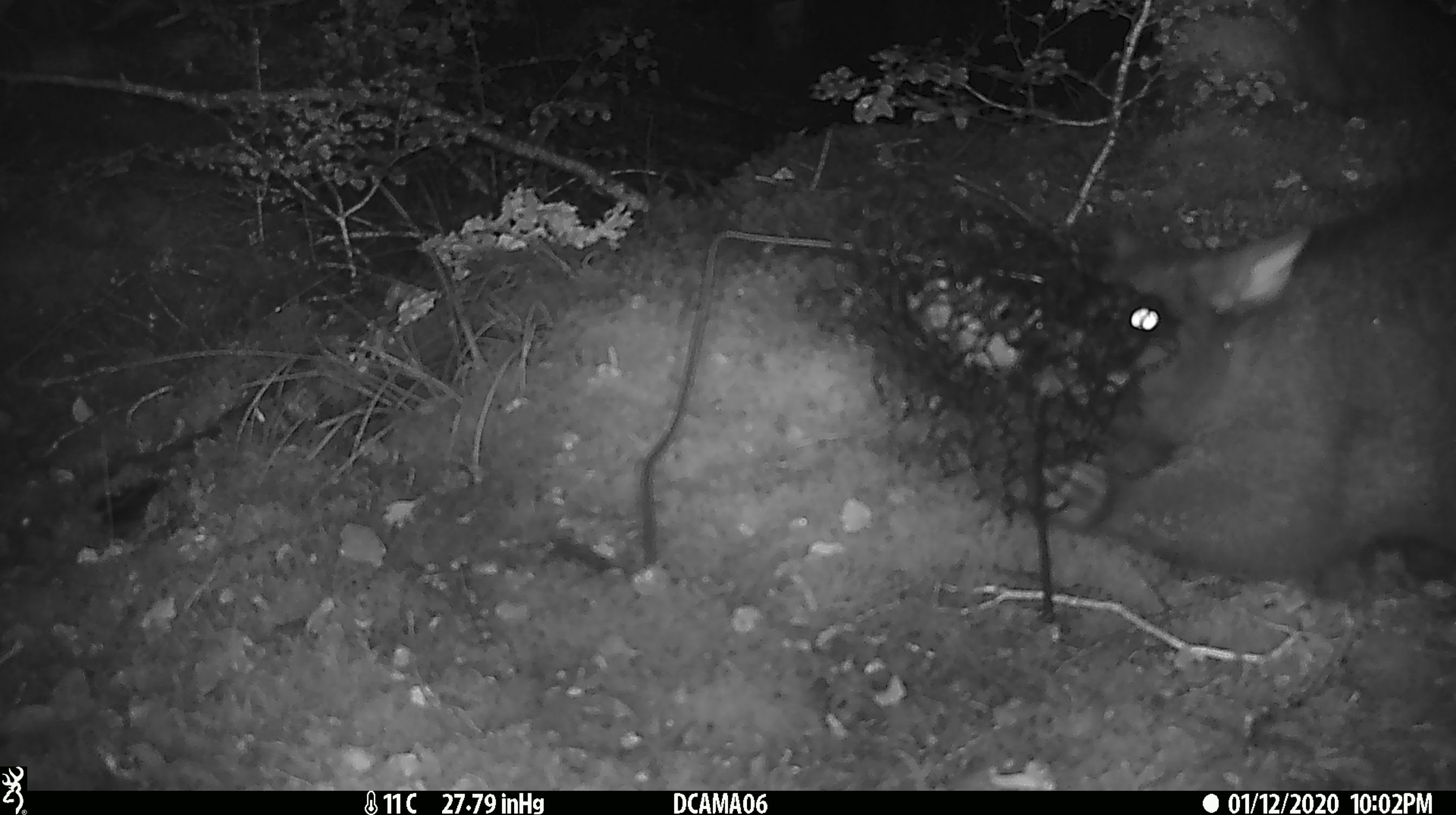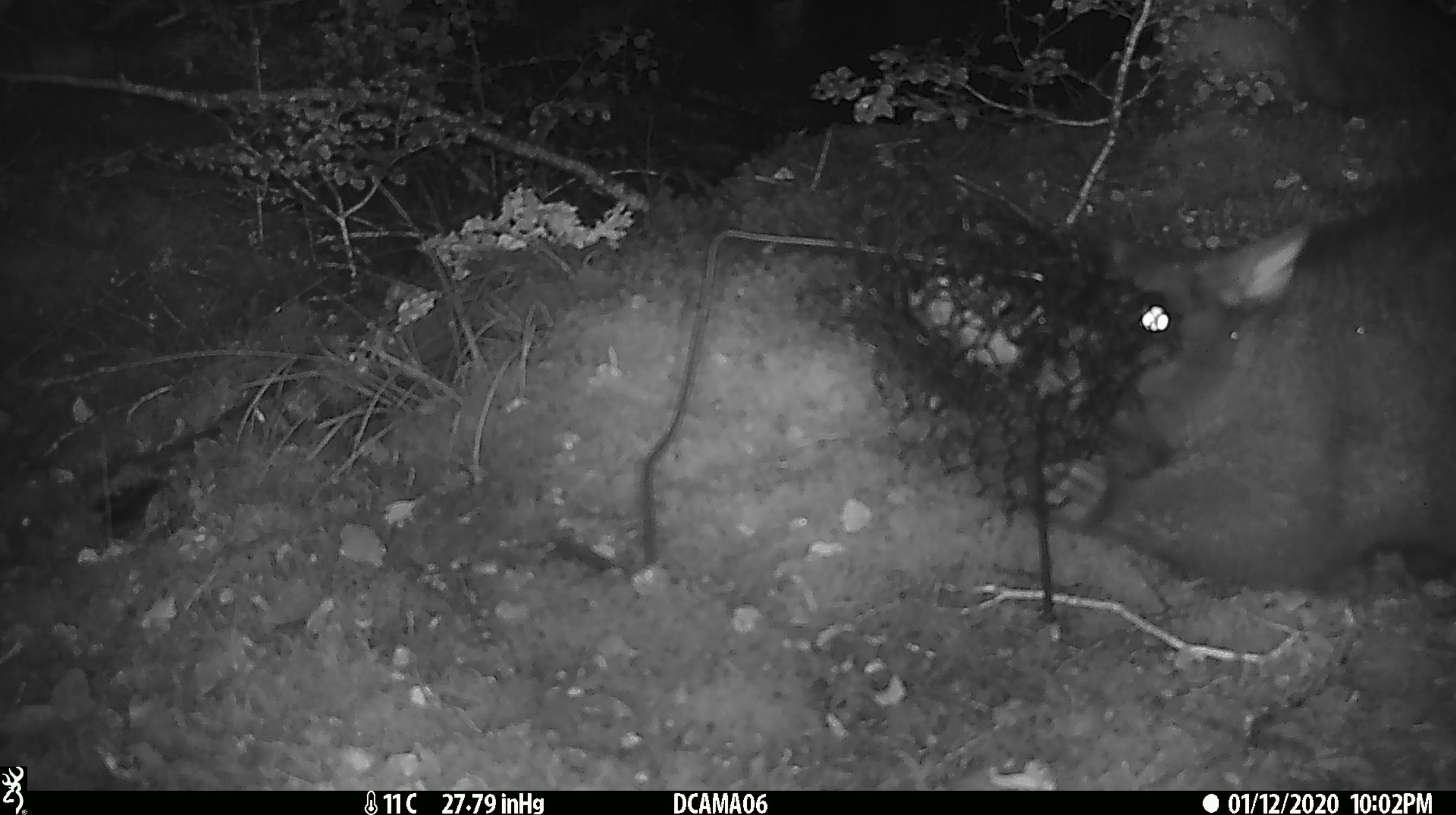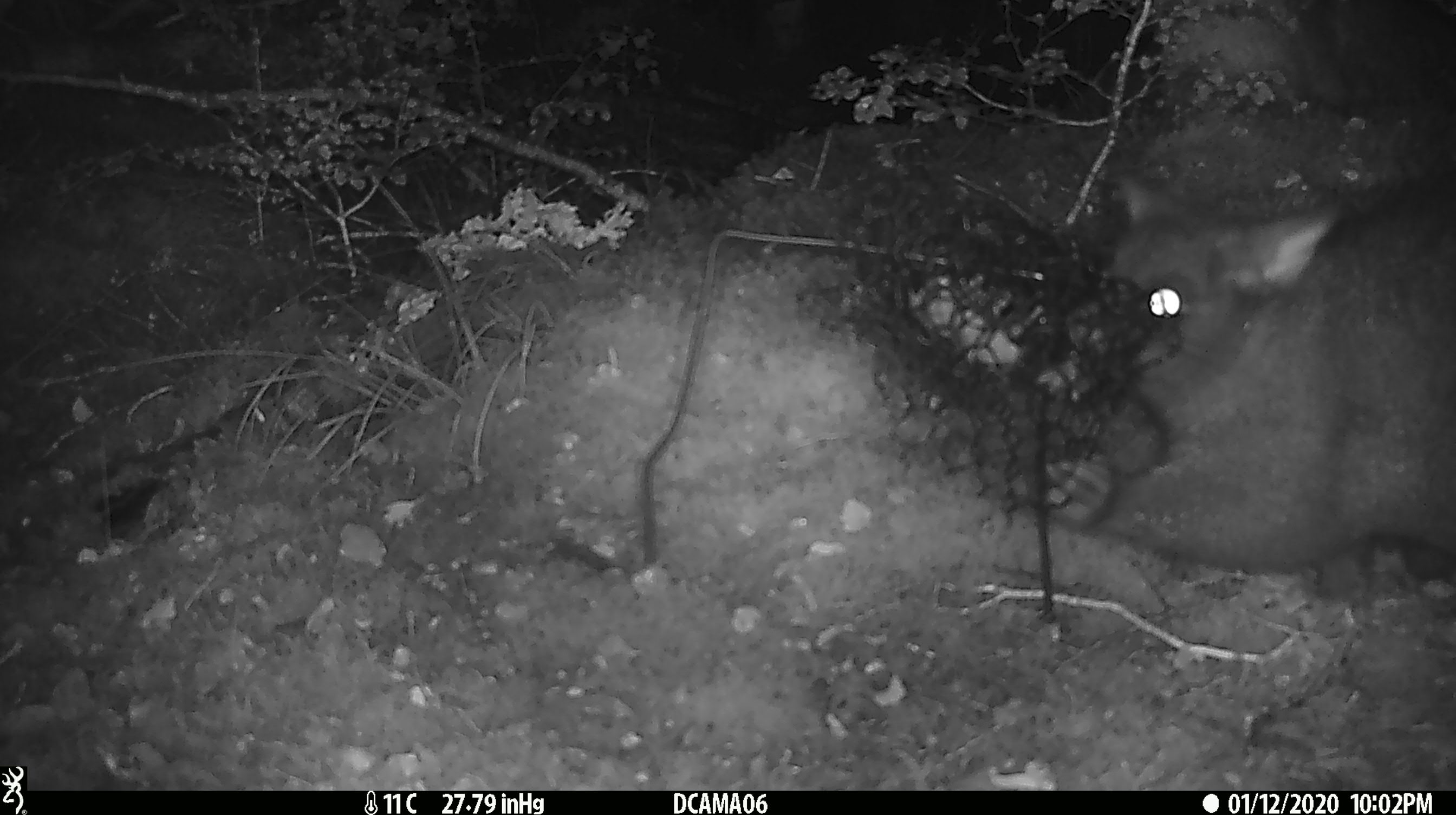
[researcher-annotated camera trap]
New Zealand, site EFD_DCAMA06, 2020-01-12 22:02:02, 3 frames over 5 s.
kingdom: Animalia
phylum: Chordata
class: Mammalia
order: Diprotodontia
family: Phalangeridae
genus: Trichosurus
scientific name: Trichosurus vulpecula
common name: common brushtail possum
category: possum